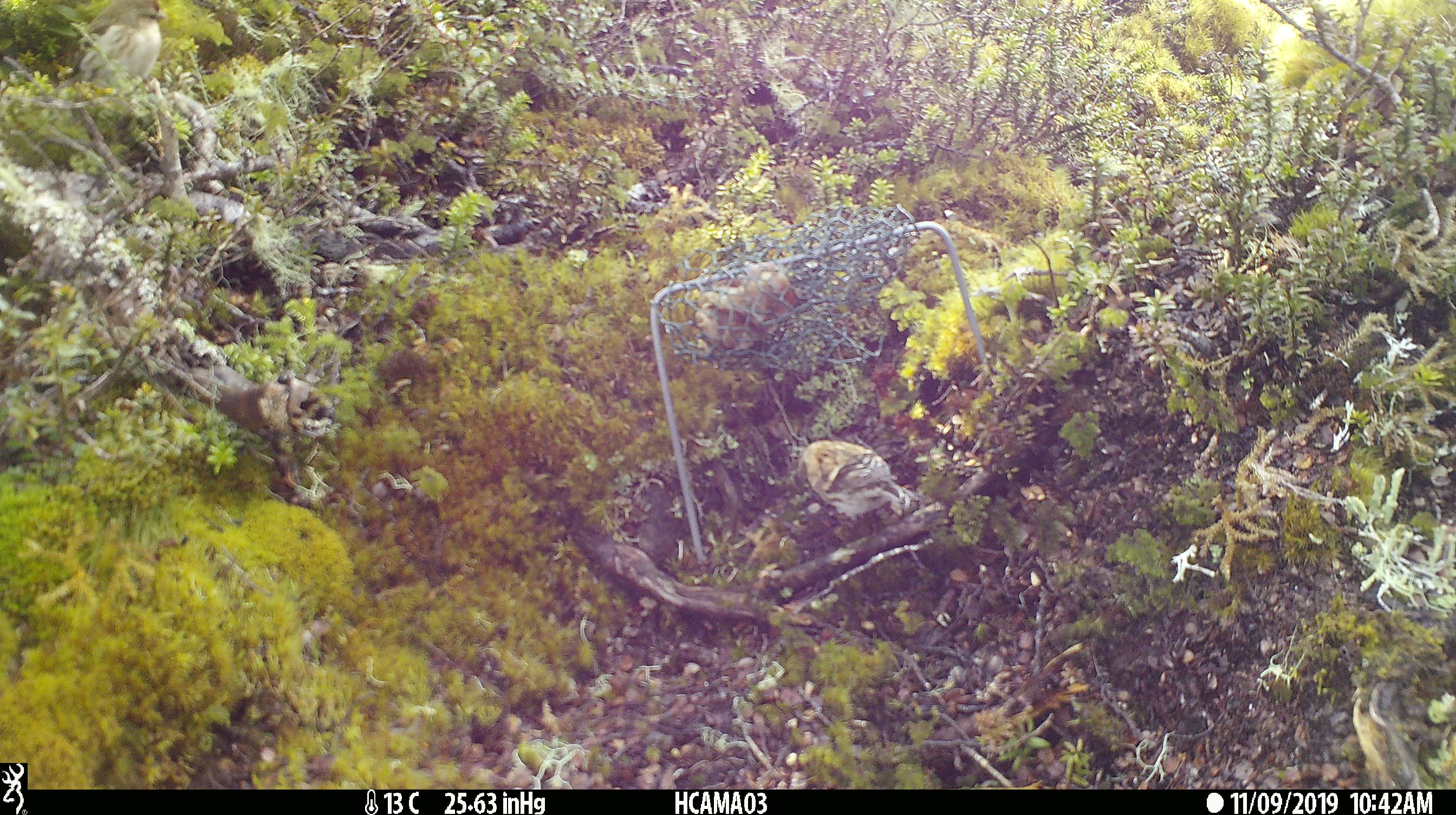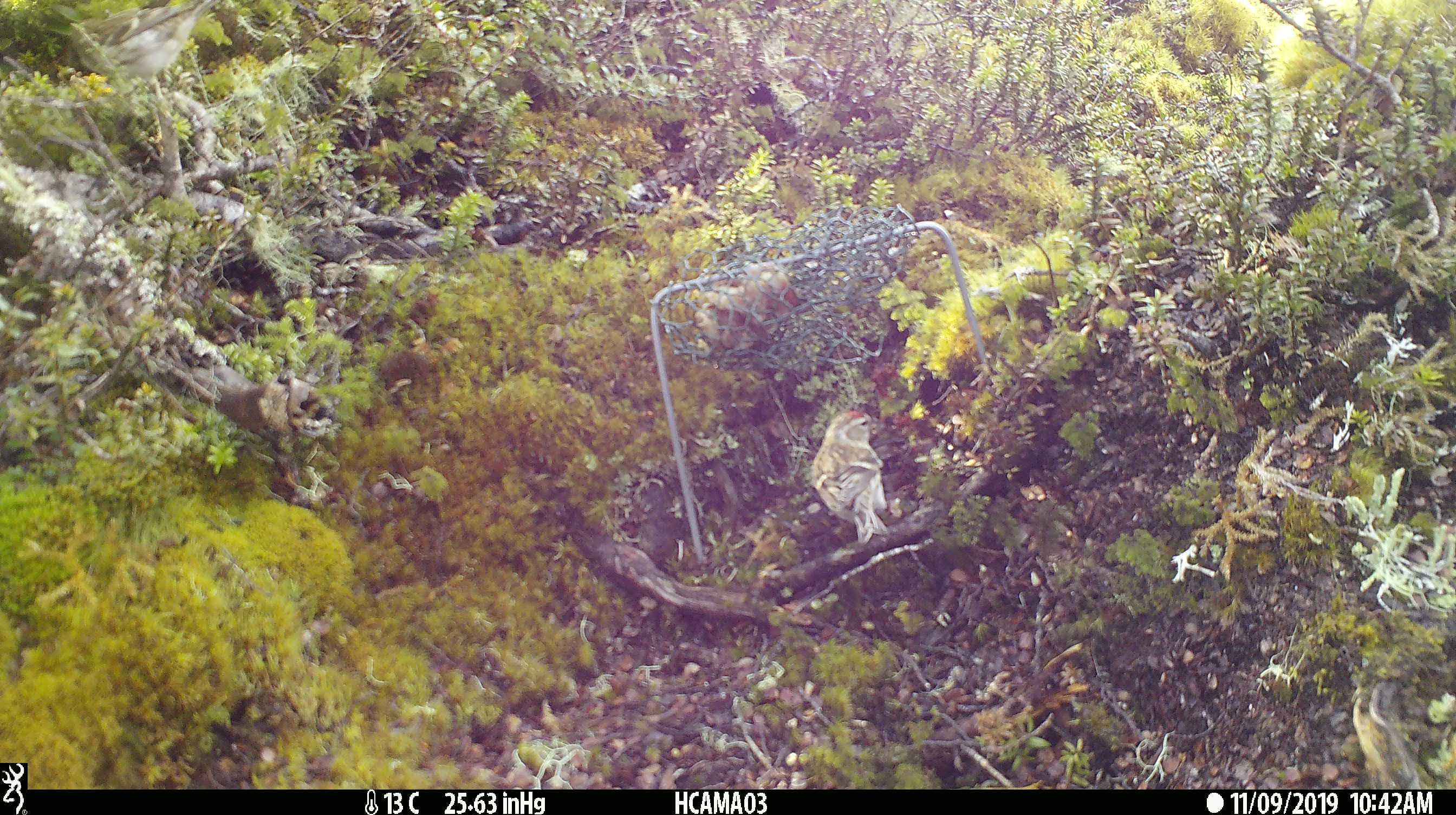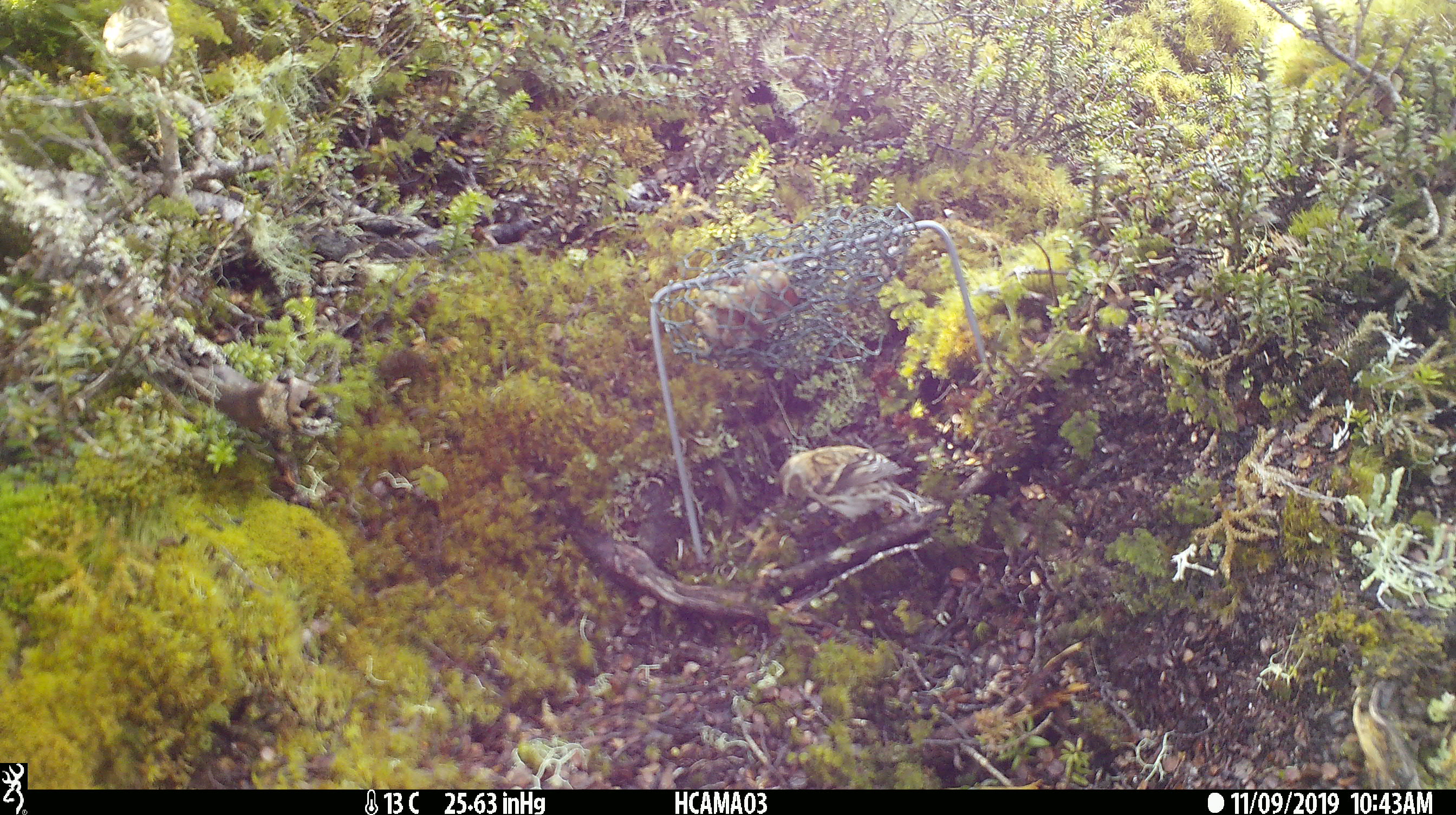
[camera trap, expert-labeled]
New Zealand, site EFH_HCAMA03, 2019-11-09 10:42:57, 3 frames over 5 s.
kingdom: Animalia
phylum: Chordata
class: Aves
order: Passeriformes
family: Fringillidae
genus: Acanthis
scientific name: Acanthis flammea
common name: common redpoll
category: redpoll